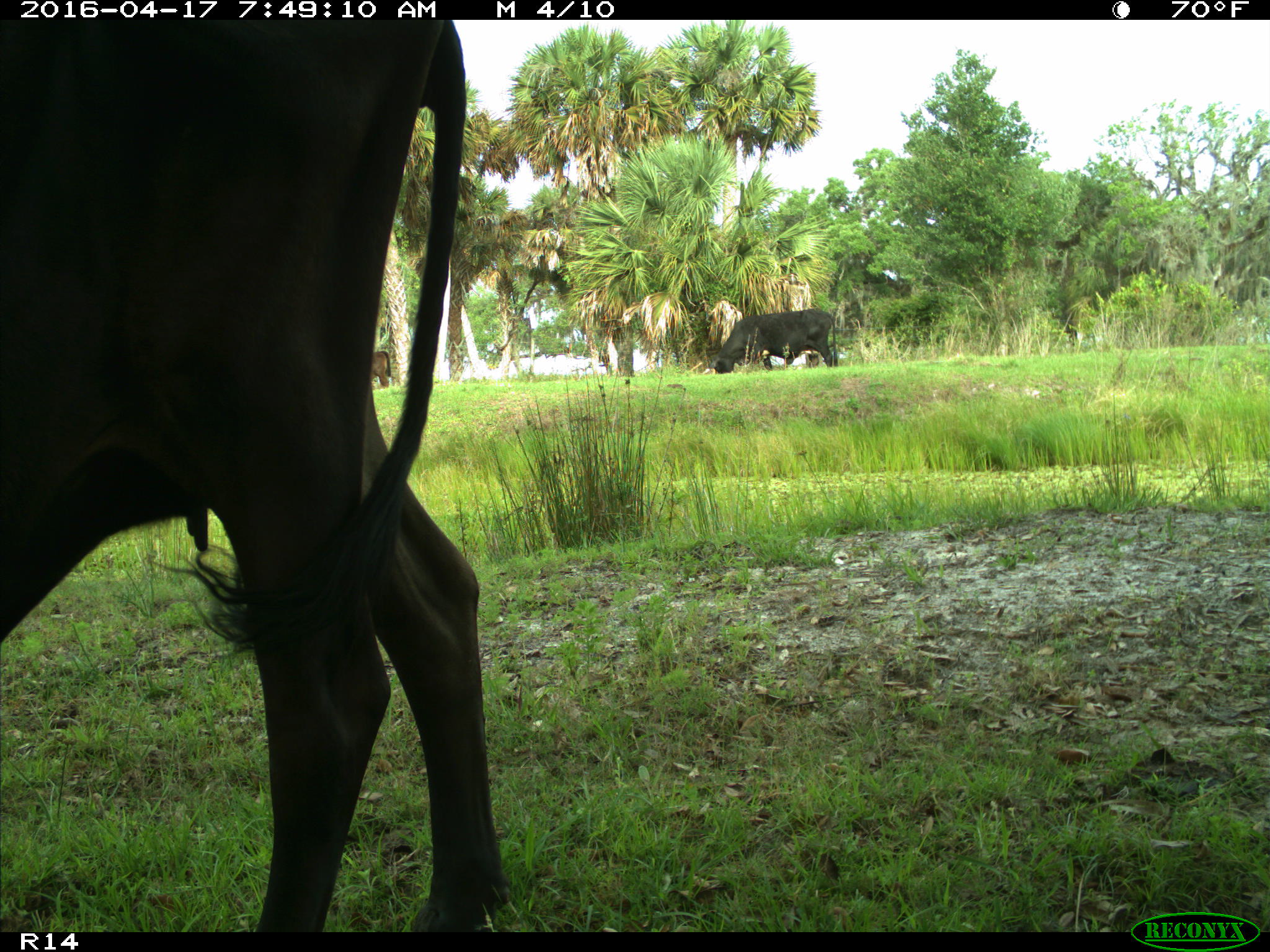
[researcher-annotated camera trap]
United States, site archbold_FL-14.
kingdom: Animalia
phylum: Chordata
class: Mammalia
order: Artiodactyla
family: Bovidae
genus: Bos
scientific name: Bos taurus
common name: domestic cow